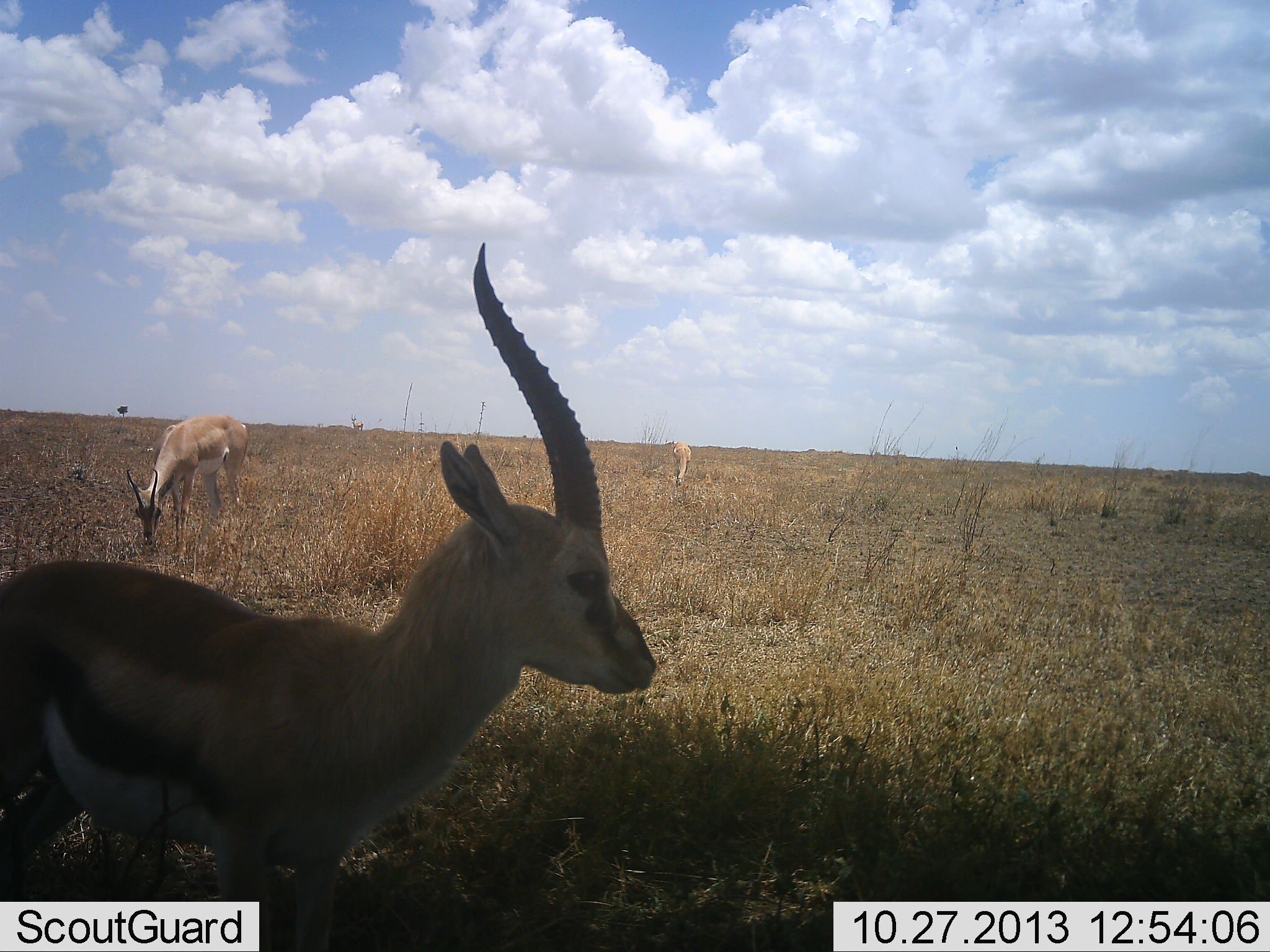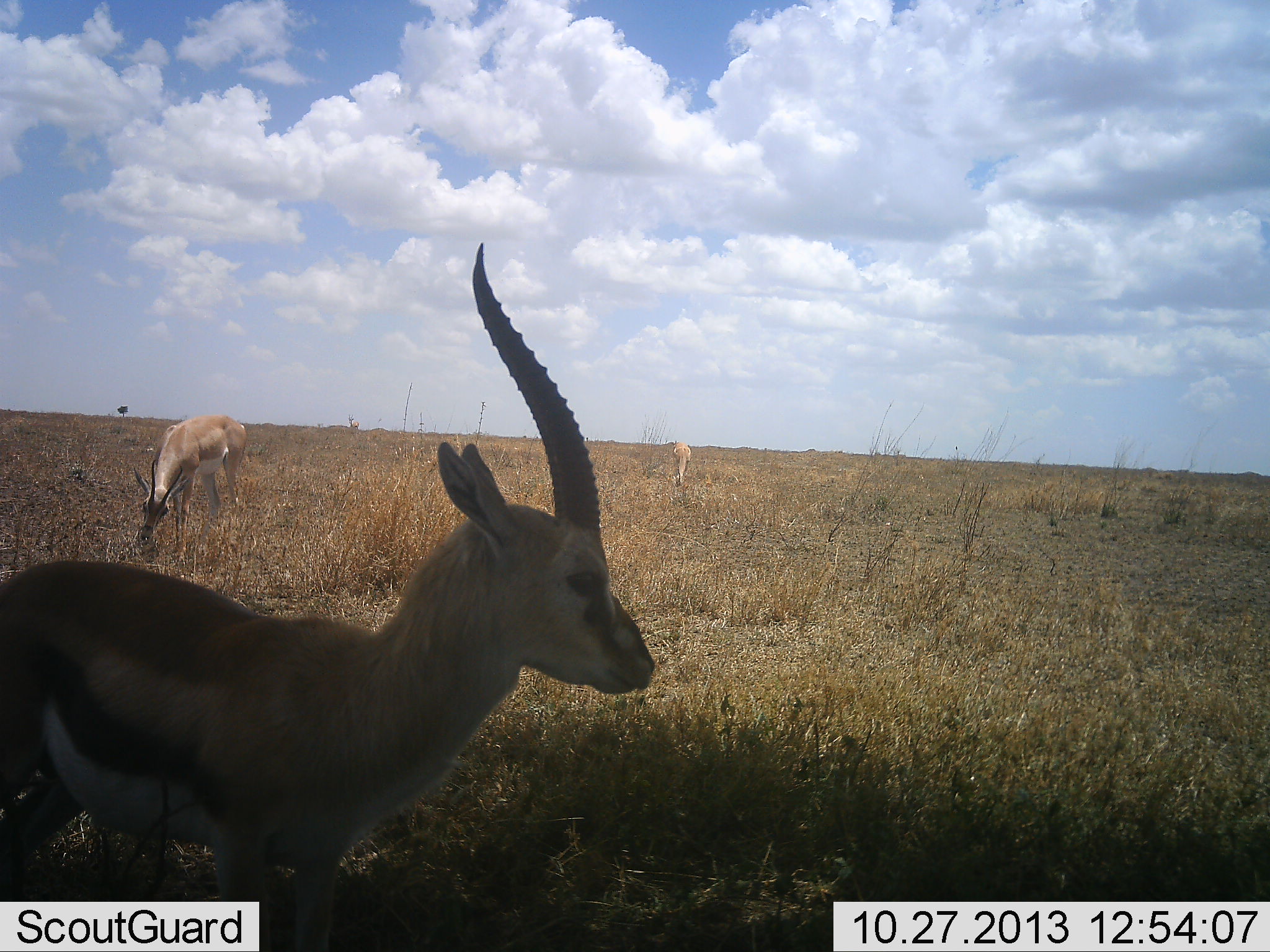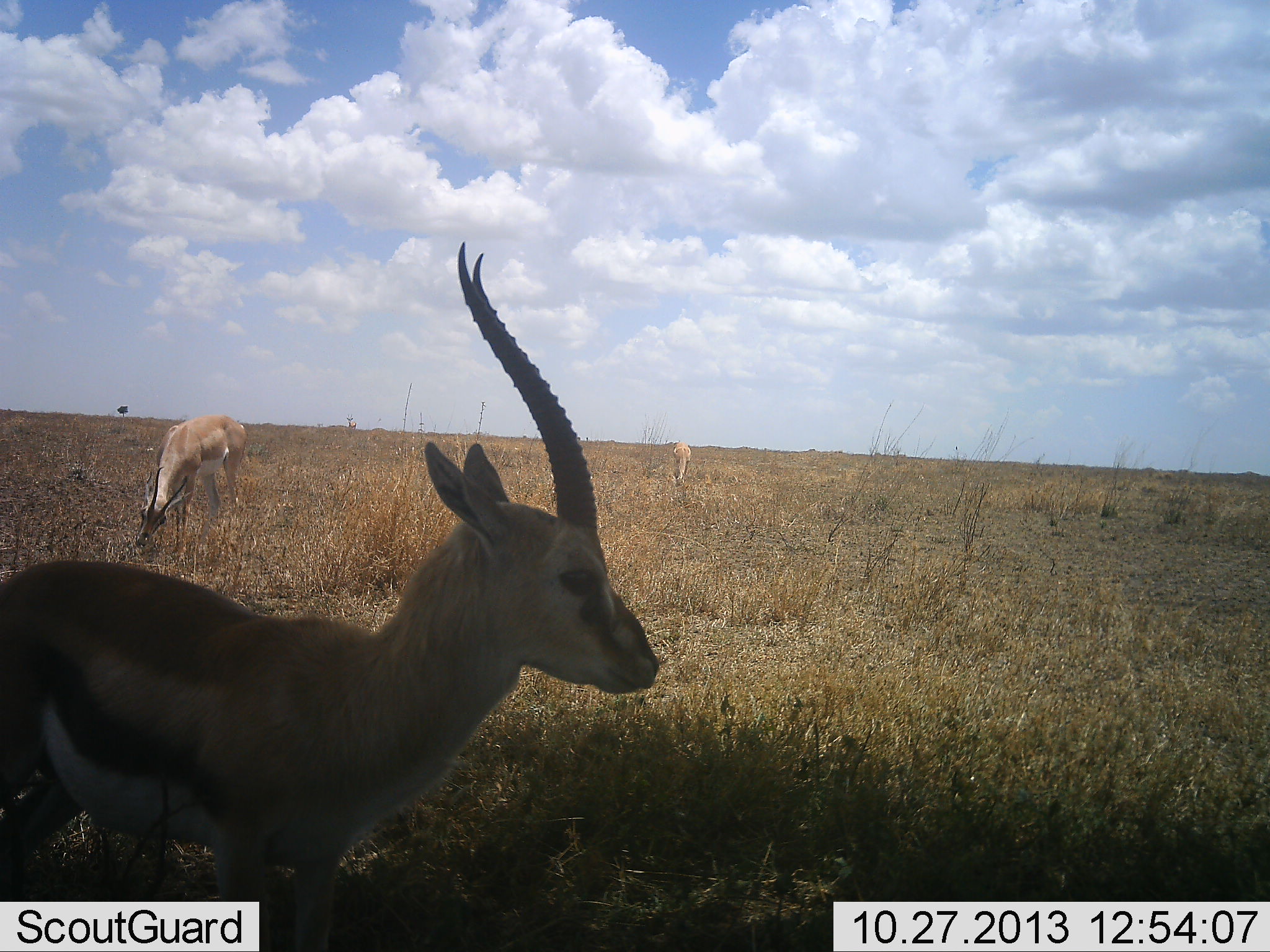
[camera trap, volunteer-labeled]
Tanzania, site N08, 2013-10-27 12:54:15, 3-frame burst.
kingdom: Animalia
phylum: Chordata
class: Mammalia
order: Artiodactyla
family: Bovidae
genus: Eudorcas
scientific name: Eudorcas thomsonii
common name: thomson's gazelle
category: gazellethomsons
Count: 3.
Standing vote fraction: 88%.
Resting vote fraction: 3%.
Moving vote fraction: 12%.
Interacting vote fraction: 3%.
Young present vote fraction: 0%.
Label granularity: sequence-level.